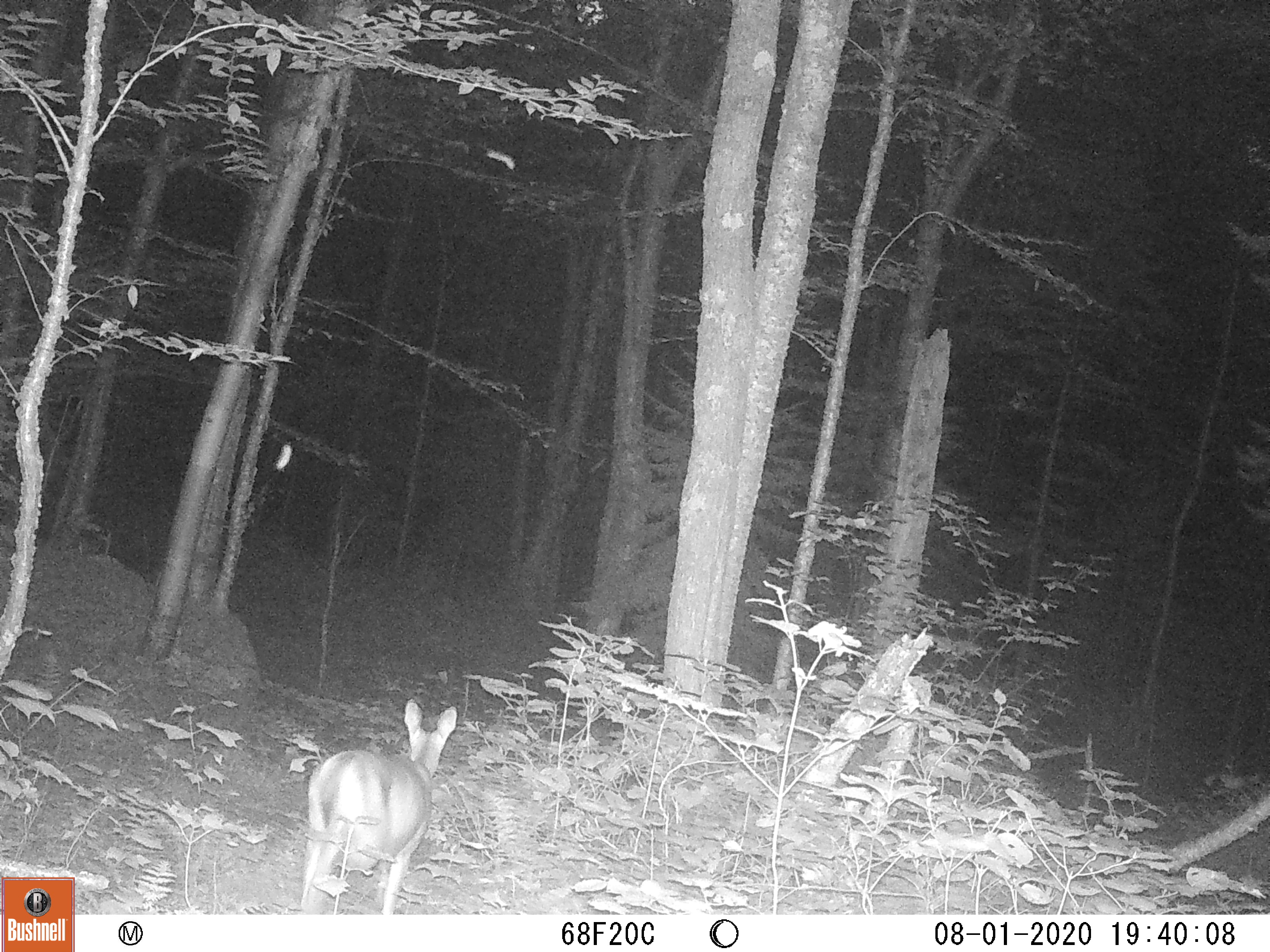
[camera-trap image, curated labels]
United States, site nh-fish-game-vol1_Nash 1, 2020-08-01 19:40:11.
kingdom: Animalia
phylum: Chordata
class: Mammalia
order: Artiodactyla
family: Cervidae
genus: Odocoileus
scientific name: Odocoileus virginianus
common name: white-tailed deer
White-tailed deer (Odocoileus virginianus).